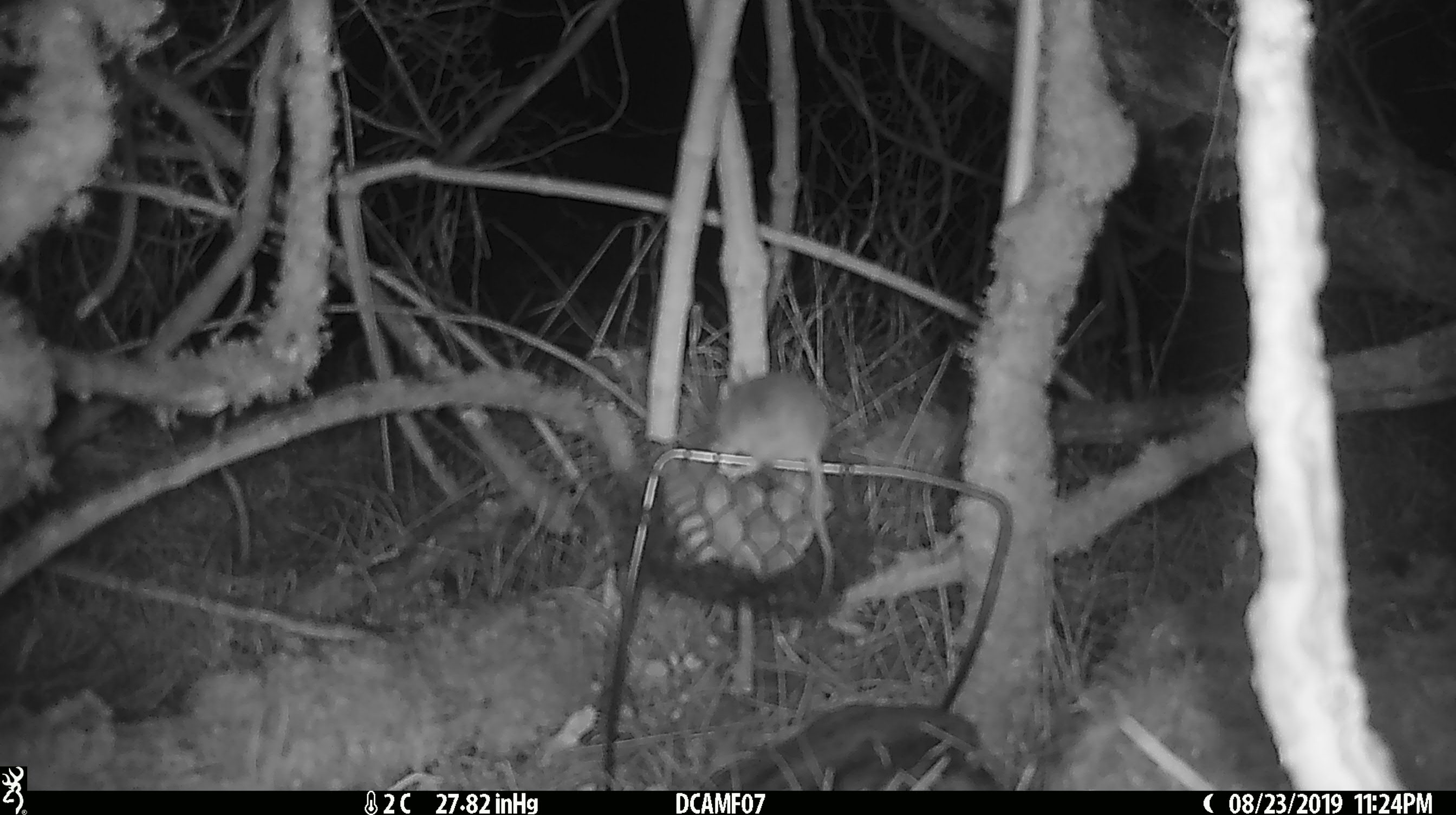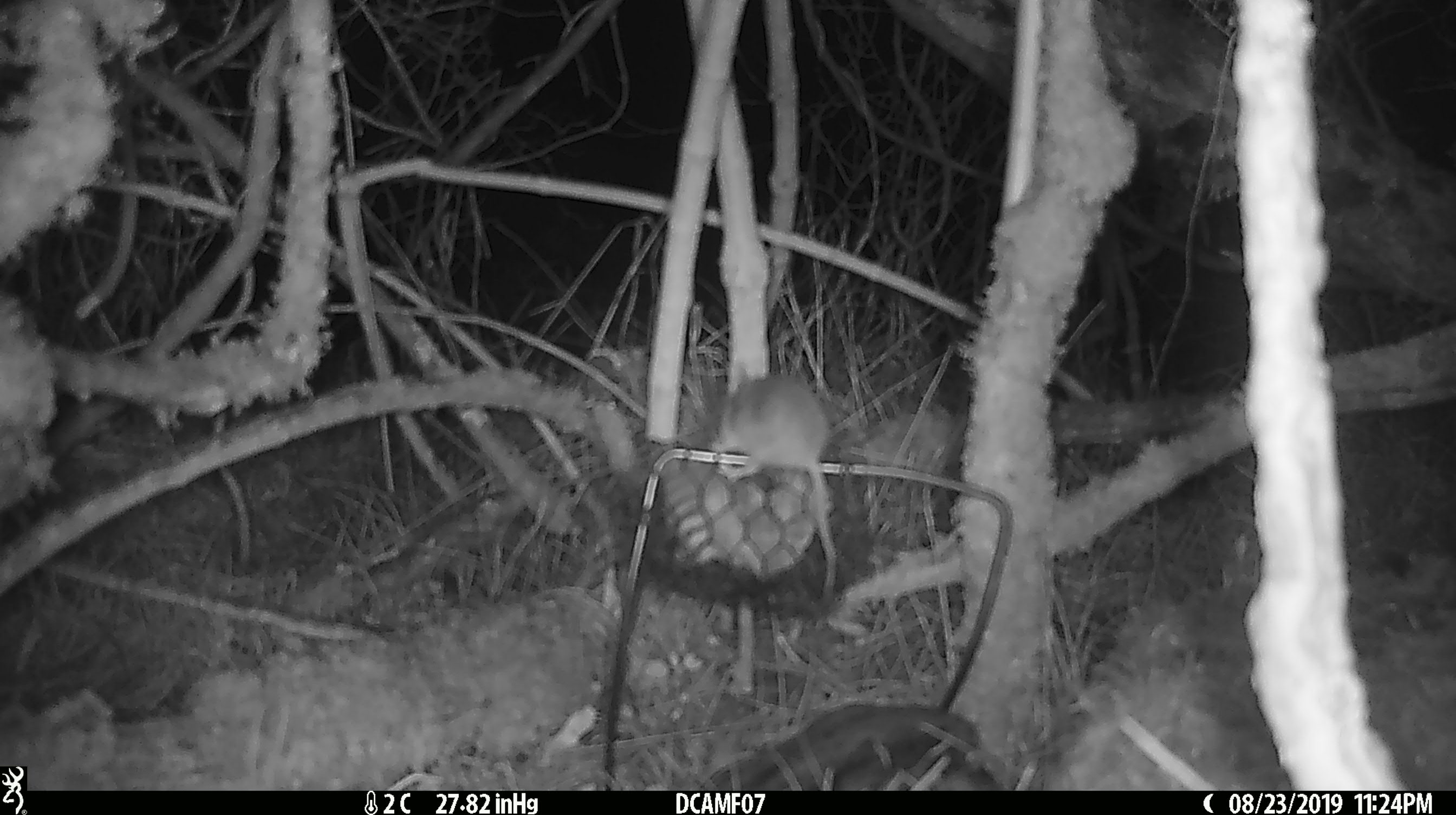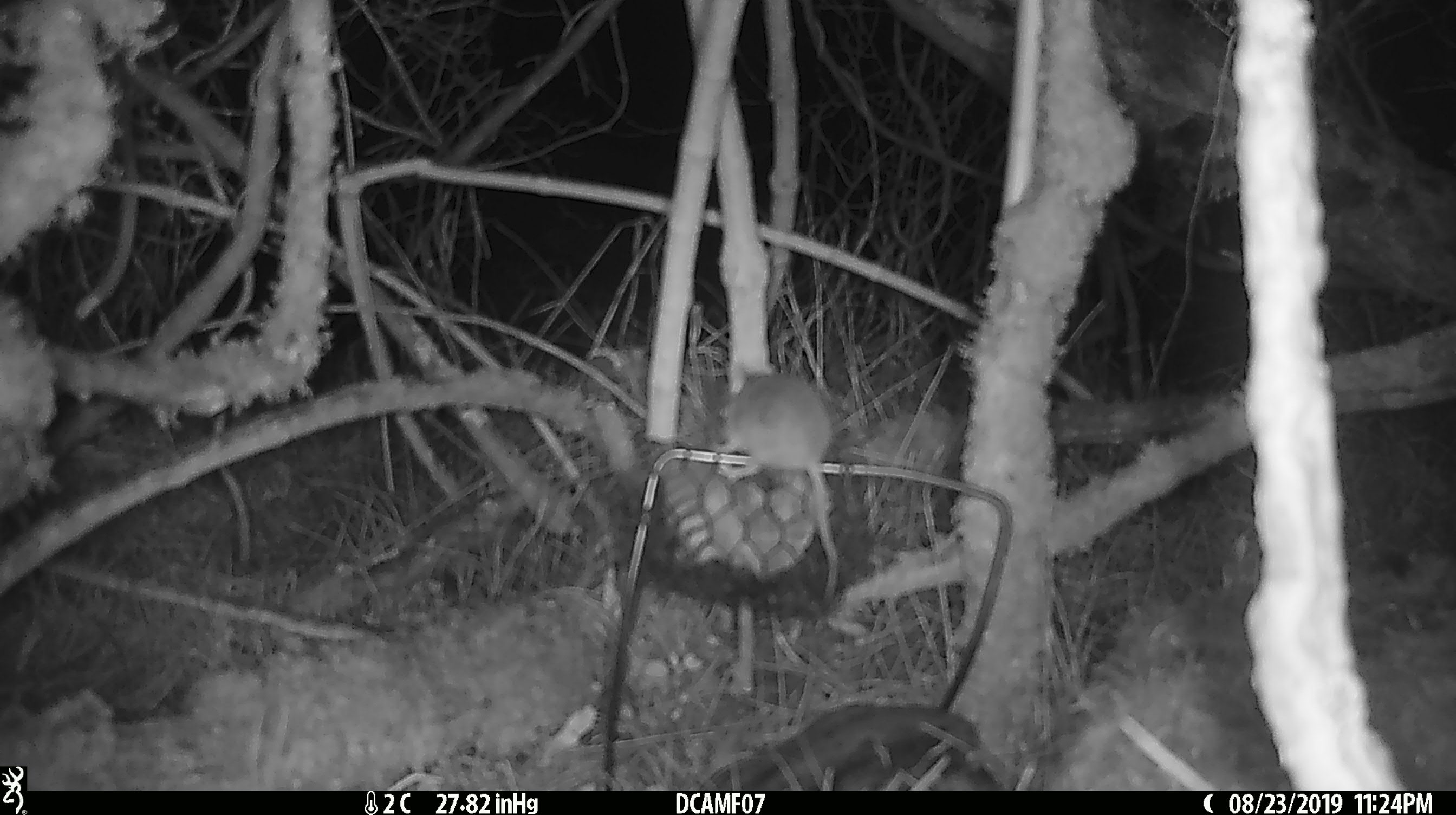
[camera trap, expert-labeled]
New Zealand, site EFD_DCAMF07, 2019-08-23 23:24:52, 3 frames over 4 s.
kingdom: Animalia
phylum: Chordata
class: Mammalia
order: Rodentia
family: Muridae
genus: Mus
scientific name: Mus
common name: mouse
Mouse (Mus).